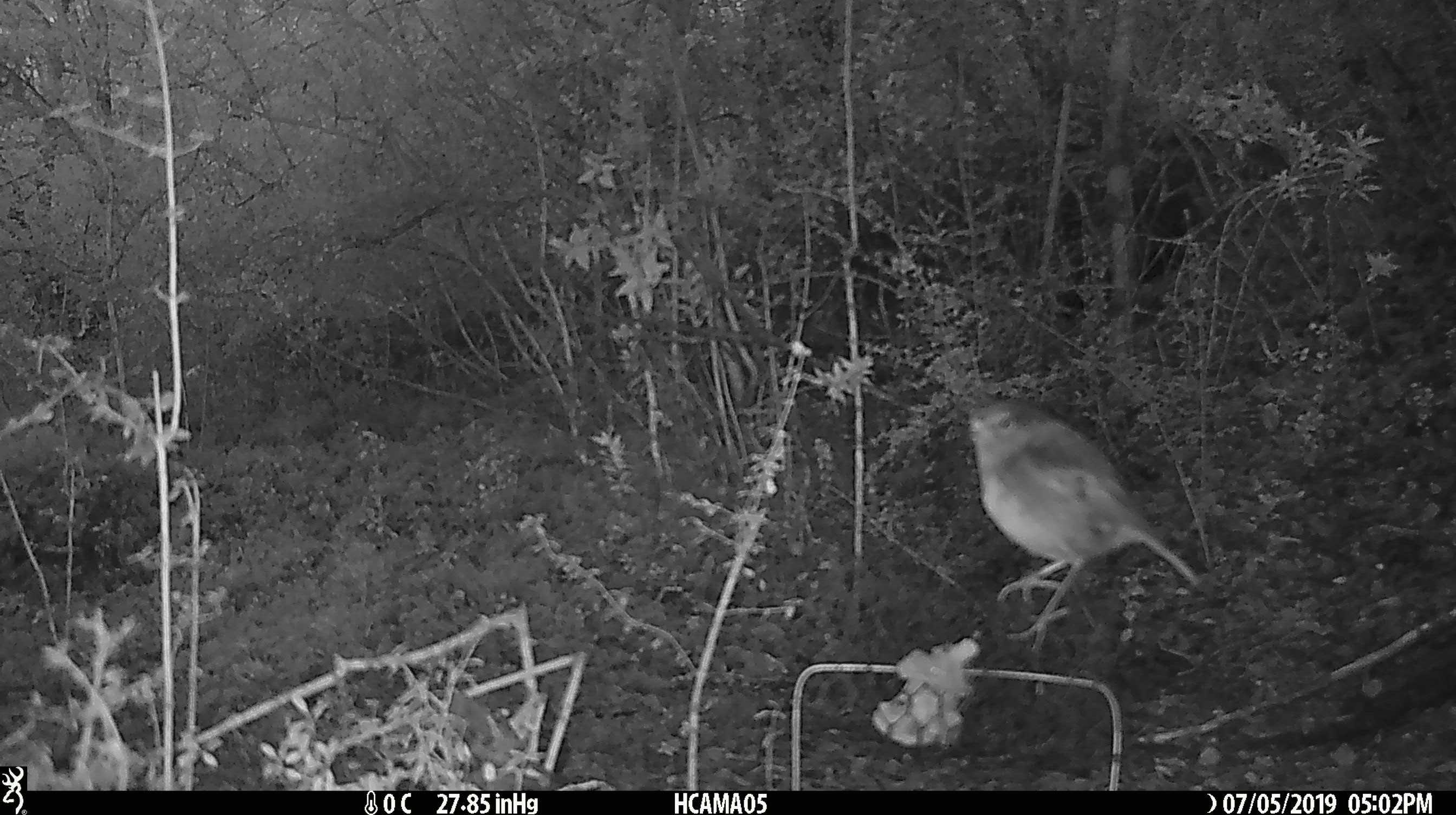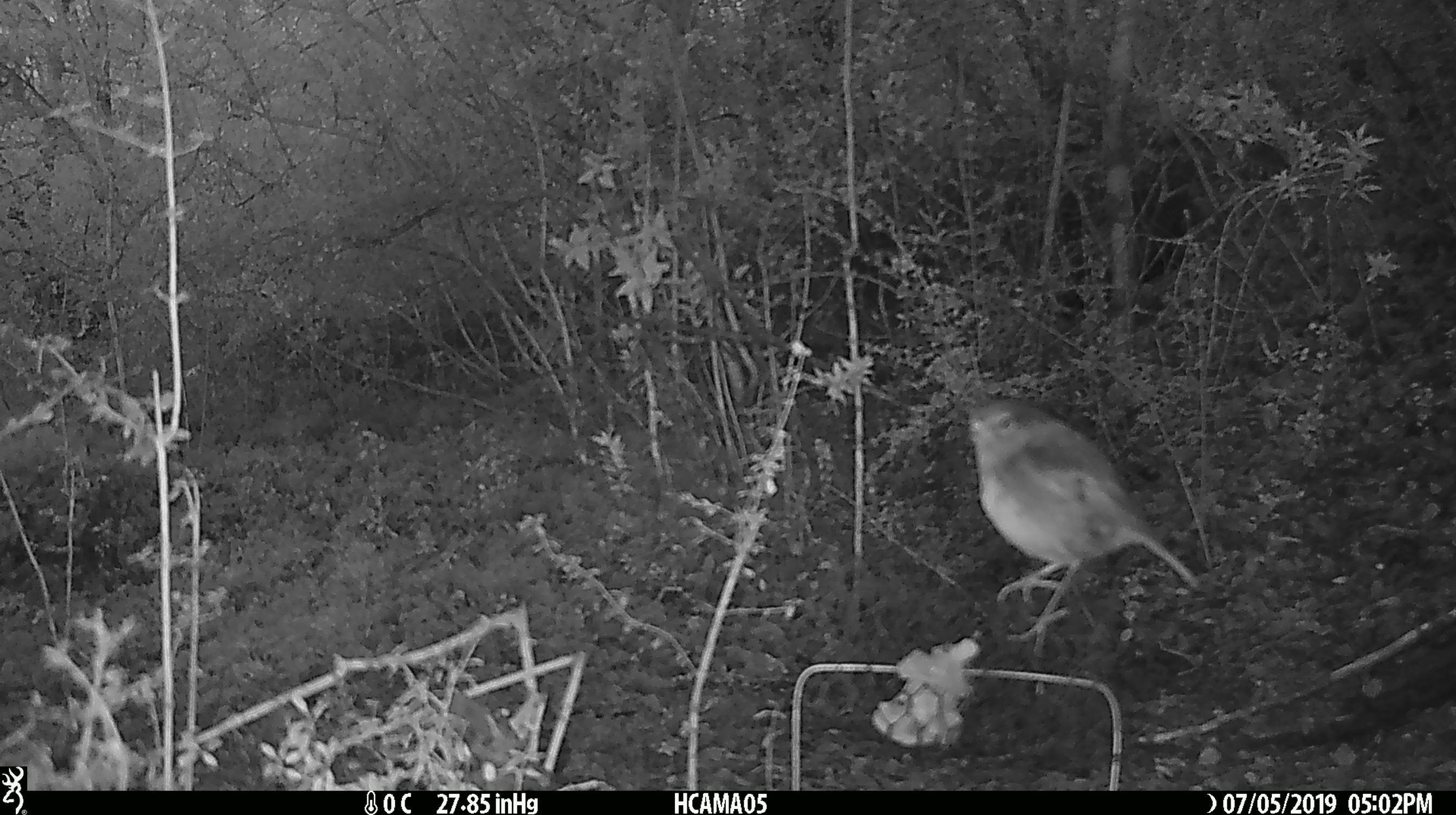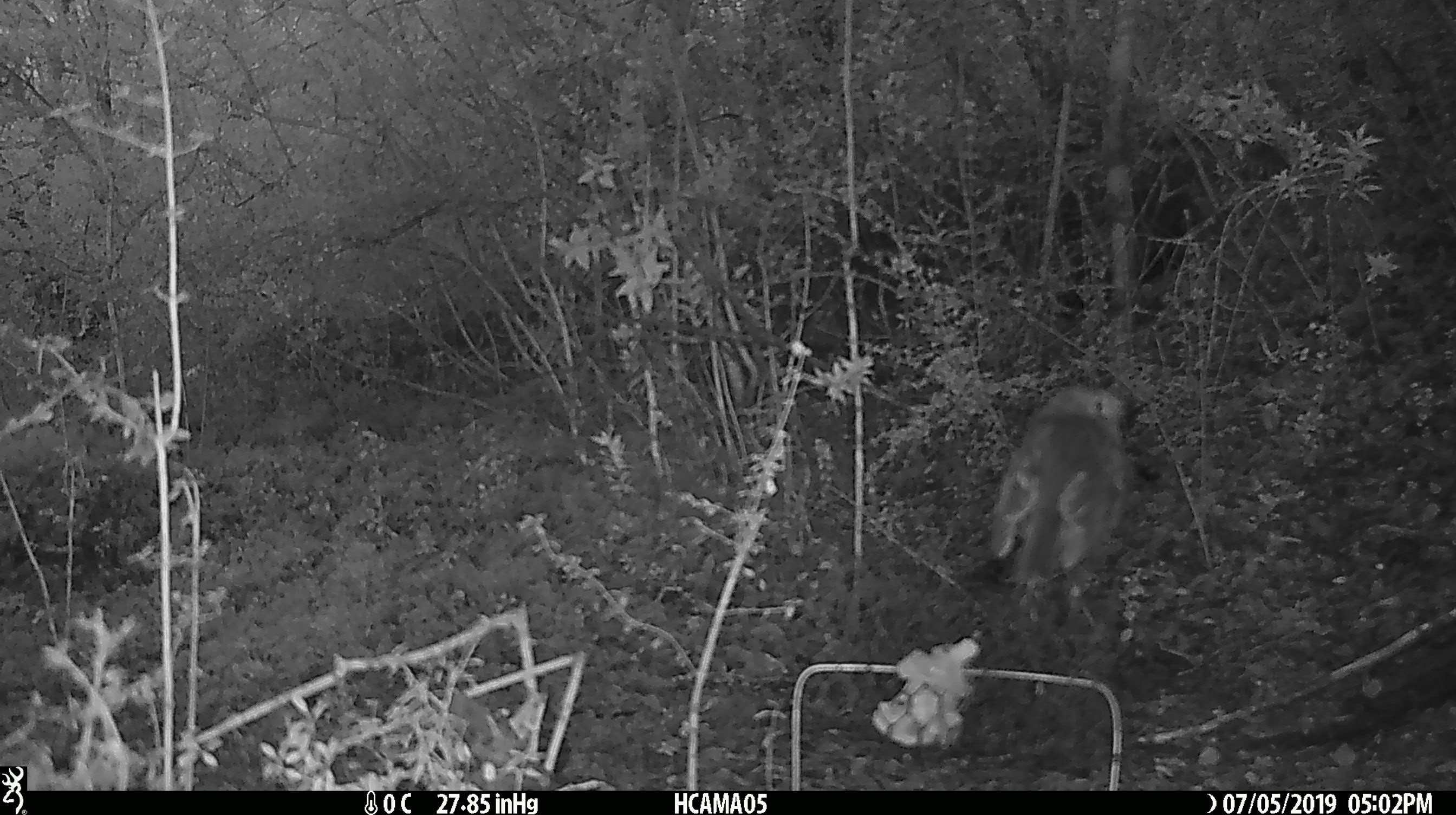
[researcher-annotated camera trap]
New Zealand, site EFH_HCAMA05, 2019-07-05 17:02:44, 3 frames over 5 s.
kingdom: Animalia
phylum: Chordata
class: Aves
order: Passeriformes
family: Petroicidae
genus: Petroica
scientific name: Petroica australis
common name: new zealand robin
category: robin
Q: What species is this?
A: Robin (new zealand robin) (Petroica australis).